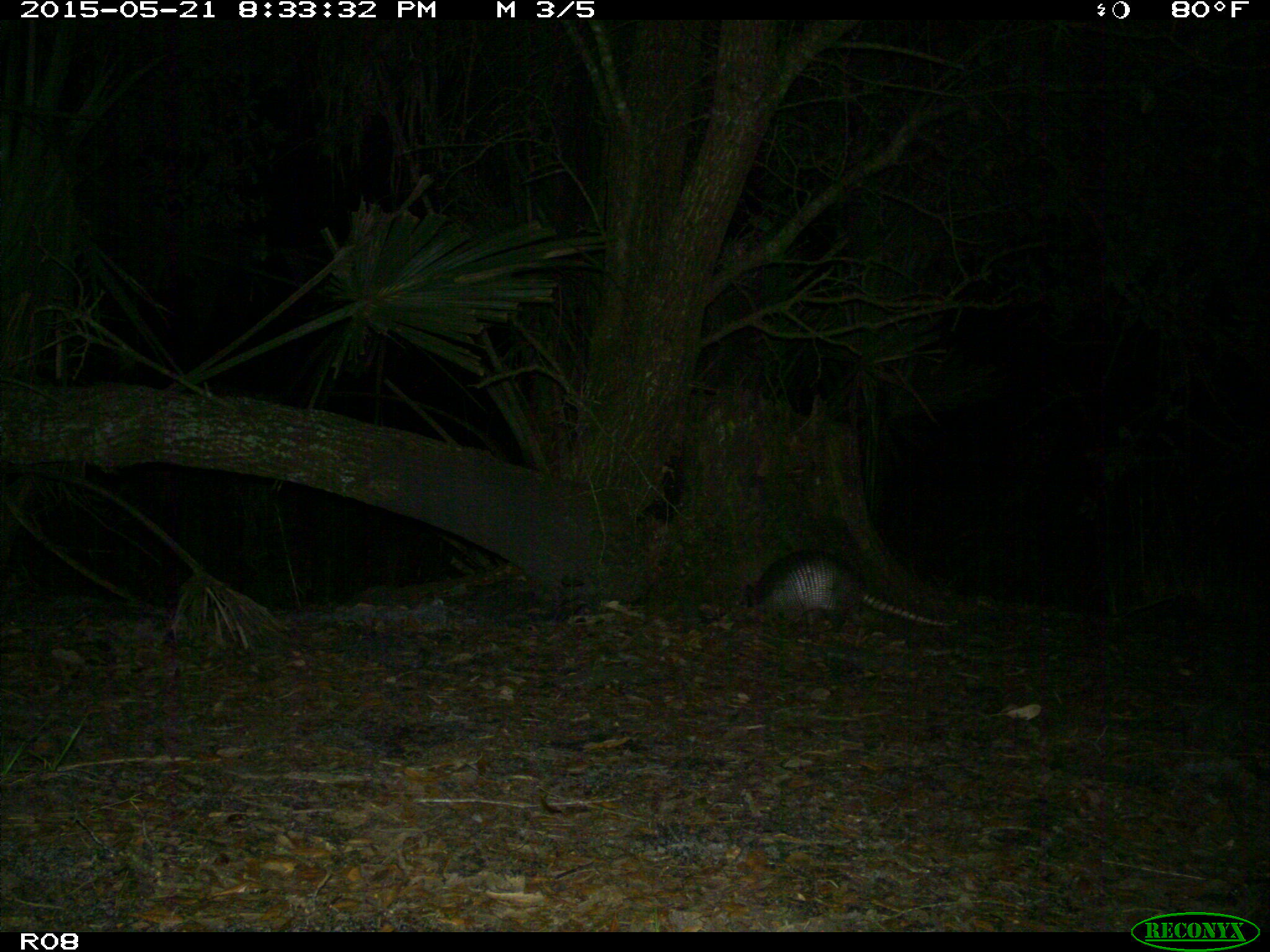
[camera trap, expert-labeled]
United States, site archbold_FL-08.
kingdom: Animalia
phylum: Chordata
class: Mammalia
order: Cingulata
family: Dasypodidae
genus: Dasypus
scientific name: Dasypus novemcinctus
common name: nine-banded armadillo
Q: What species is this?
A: Dasypus novemcinctus (nine-banded armadillo).